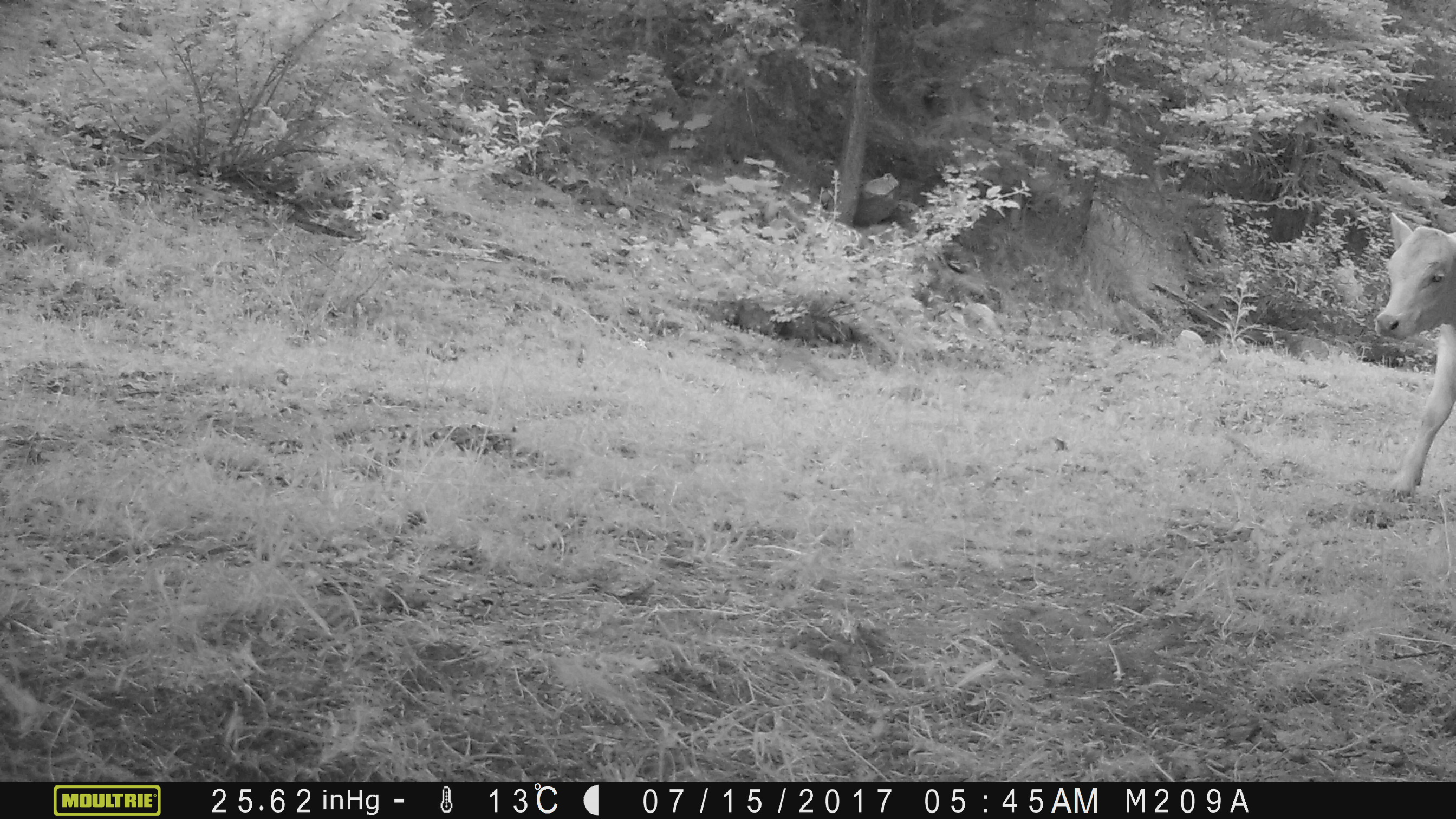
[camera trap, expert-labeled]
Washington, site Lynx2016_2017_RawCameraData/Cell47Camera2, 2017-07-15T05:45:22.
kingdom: Animalia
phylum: Chordata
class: Mammalia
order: Artiodactyla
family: Bovidae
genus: Bos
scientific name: Bos taurus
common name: domestic cattle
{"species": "domestic cattle (Bos taurus)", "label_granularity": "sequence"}